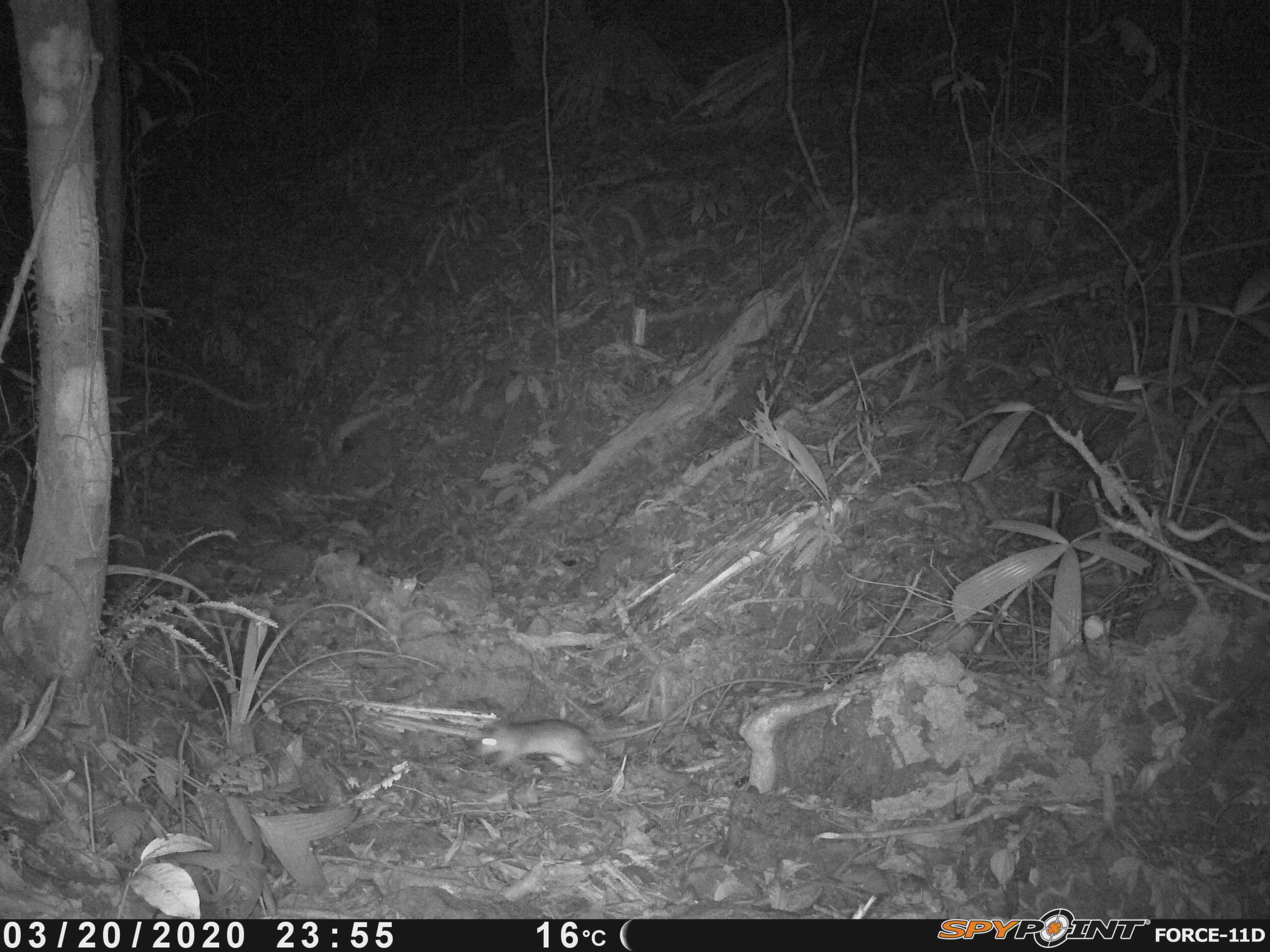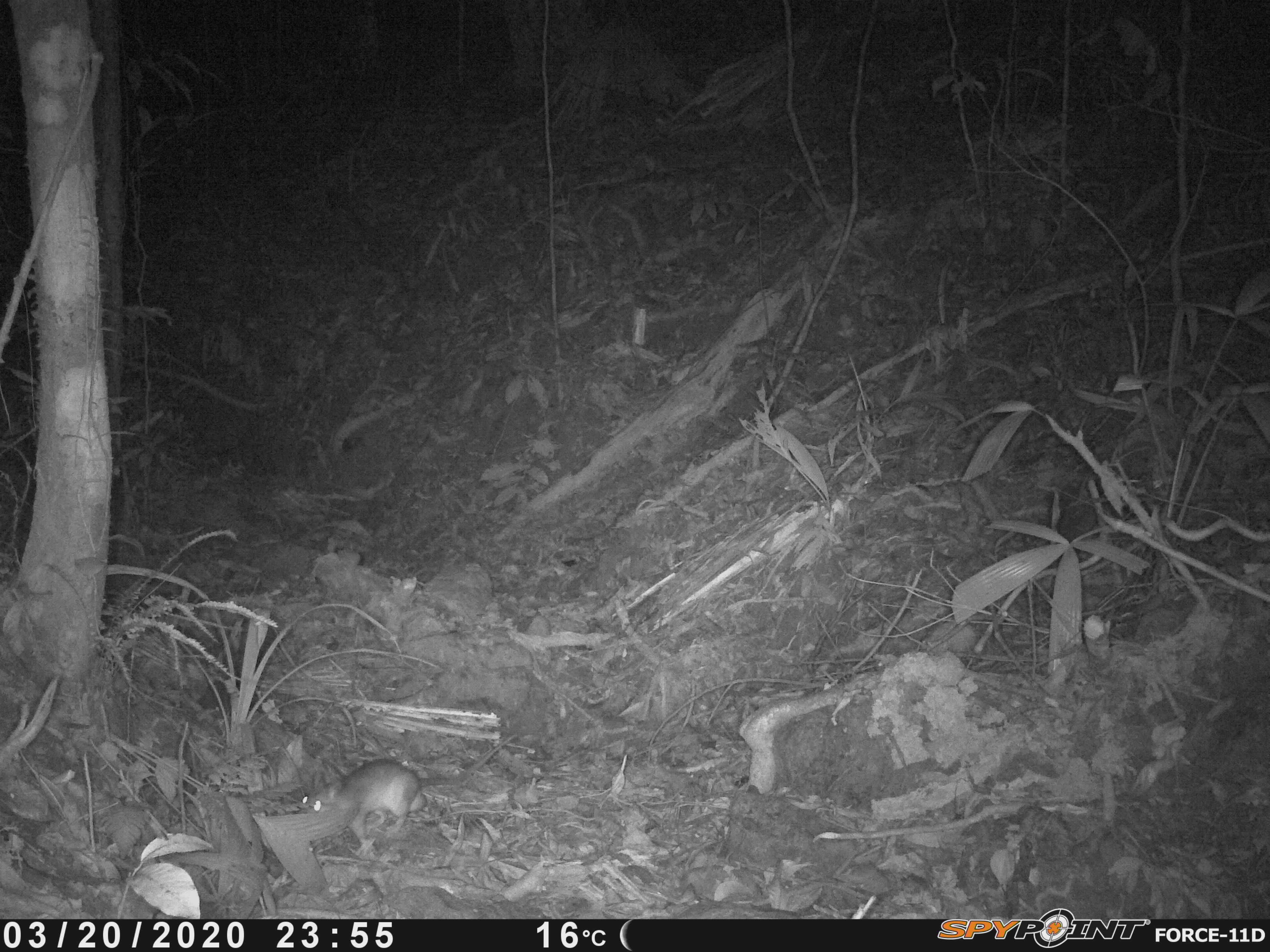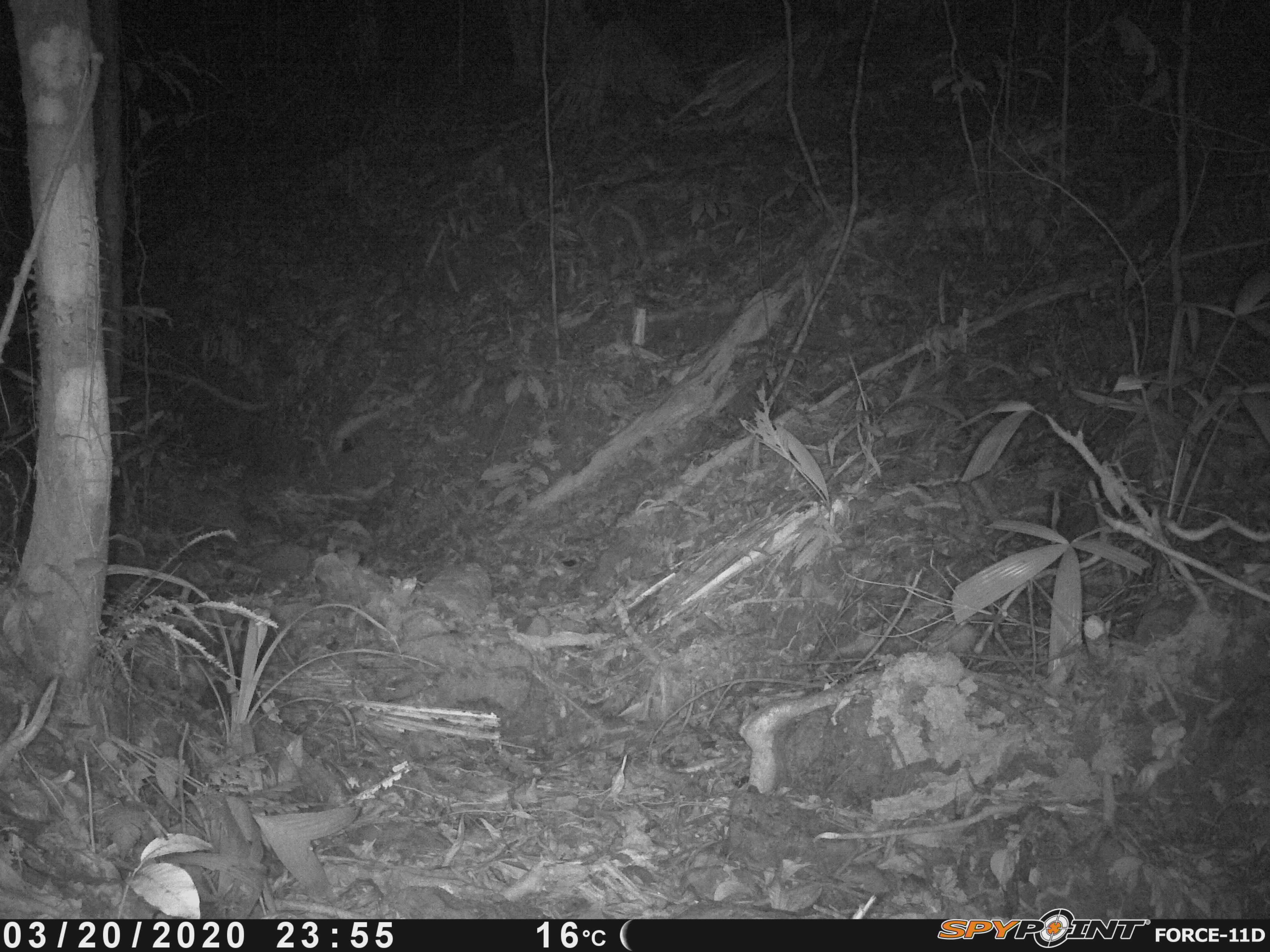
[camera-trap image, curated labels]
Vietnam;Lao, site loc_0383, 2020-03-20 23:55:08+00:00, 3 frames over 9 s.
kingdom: Animalia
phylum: Chordata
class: Mammalia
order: Rodentia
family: Muridae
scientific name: Muridae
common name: old-world mice and rats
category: unidentified murid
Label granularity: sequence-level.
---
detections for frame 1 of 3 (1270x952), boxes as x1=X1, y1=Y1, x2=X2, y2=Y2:
unidentified murid: x1=480, y1=703, x2=689, y2=772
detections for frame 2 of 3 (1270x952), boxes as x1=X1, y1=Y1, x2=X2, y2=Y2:
unidentified murid: x1=301, y1=733, x2=518, y2=851